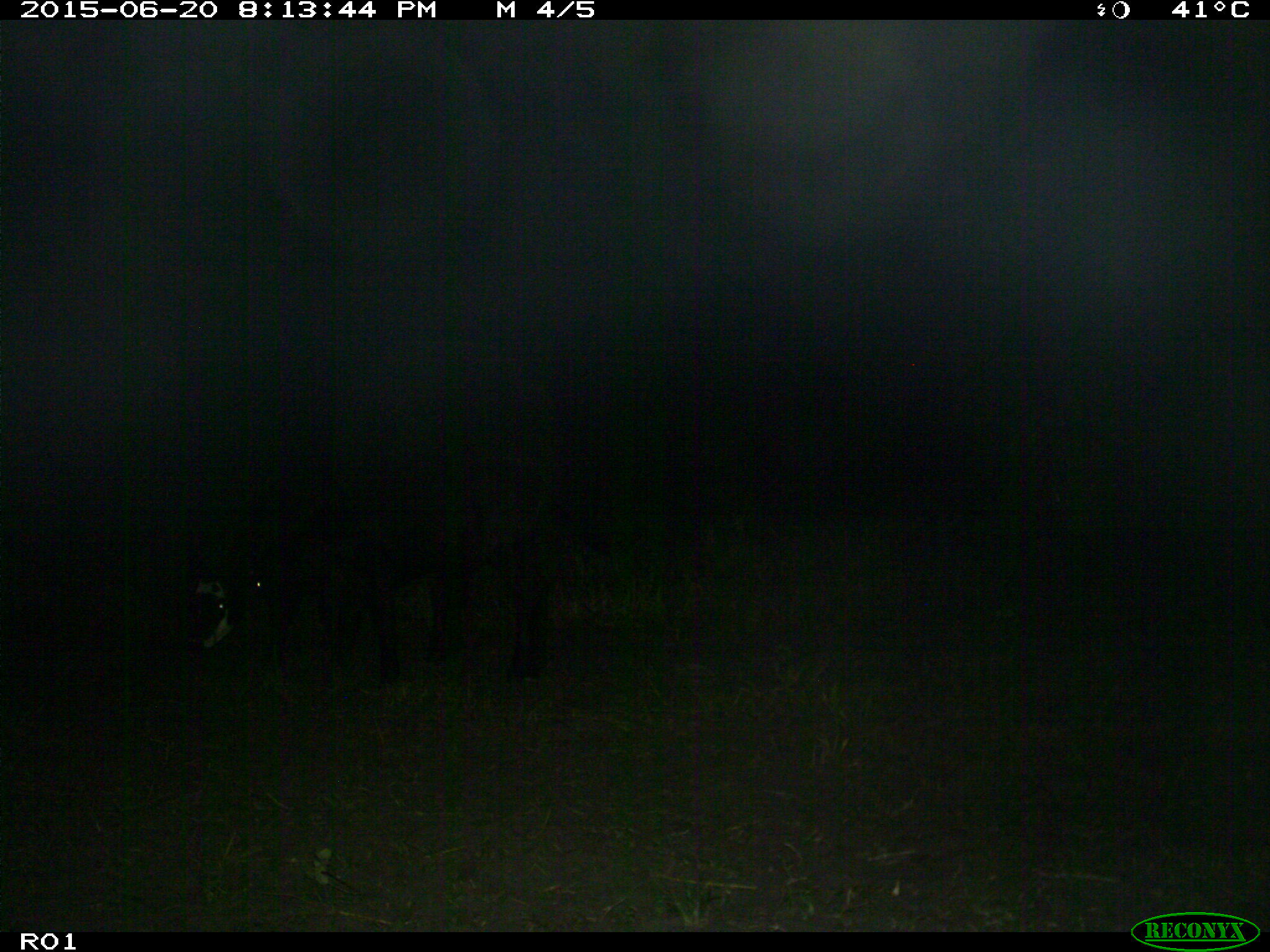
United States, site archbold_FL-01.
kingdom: Animalia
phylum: Chordata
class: Mammalia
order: Artiodactyla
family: Bovidae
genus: Bos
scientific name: Bos taurus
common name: domestic cow